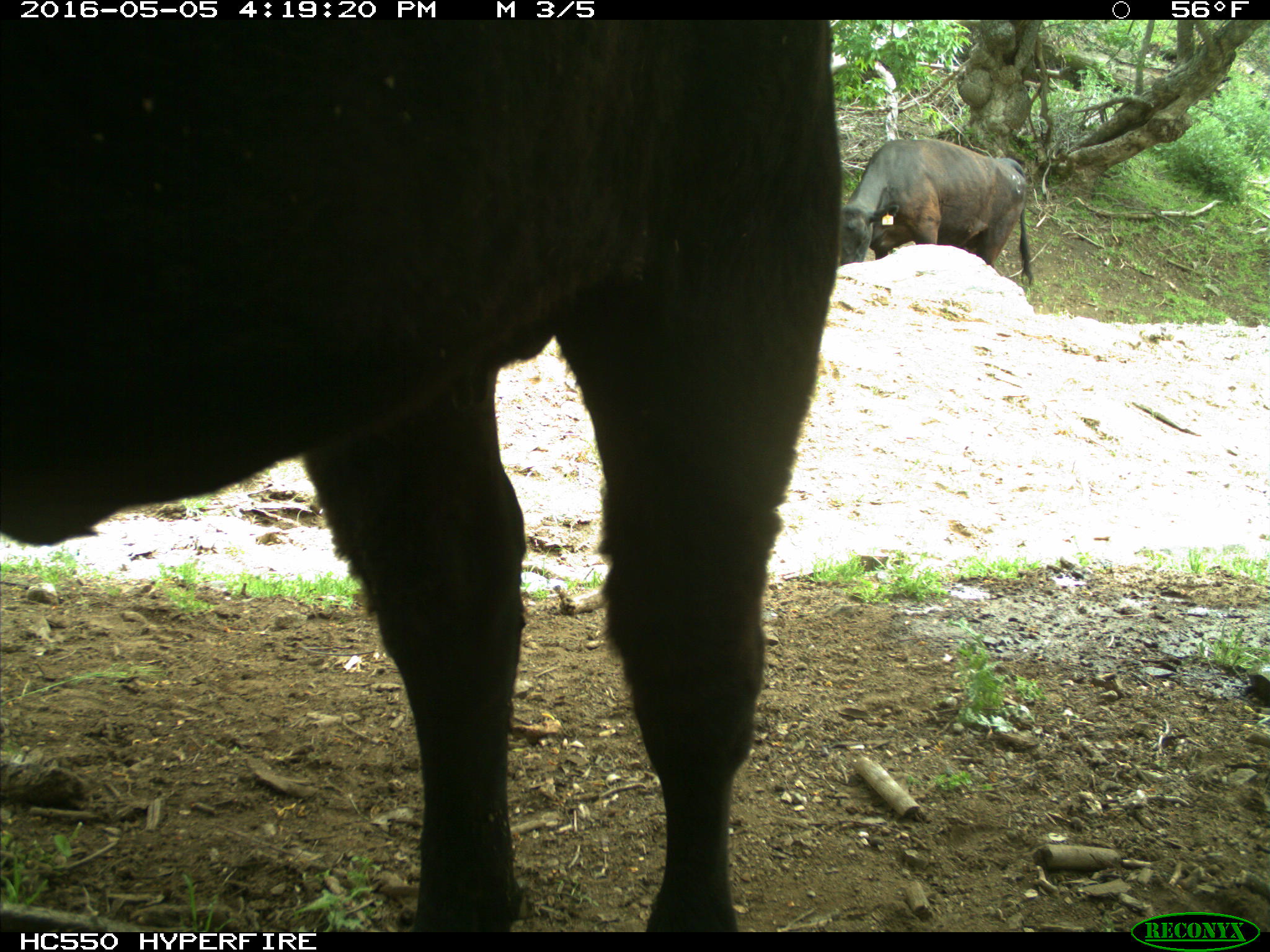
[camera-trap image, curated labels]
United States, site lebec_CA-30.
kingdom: Animalia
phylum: Chordata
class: Mammalia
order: Artiodactyla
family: Bovidae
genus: Bos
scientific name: Bos taurus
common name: domestic cow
Bos taurus (domestic cow).